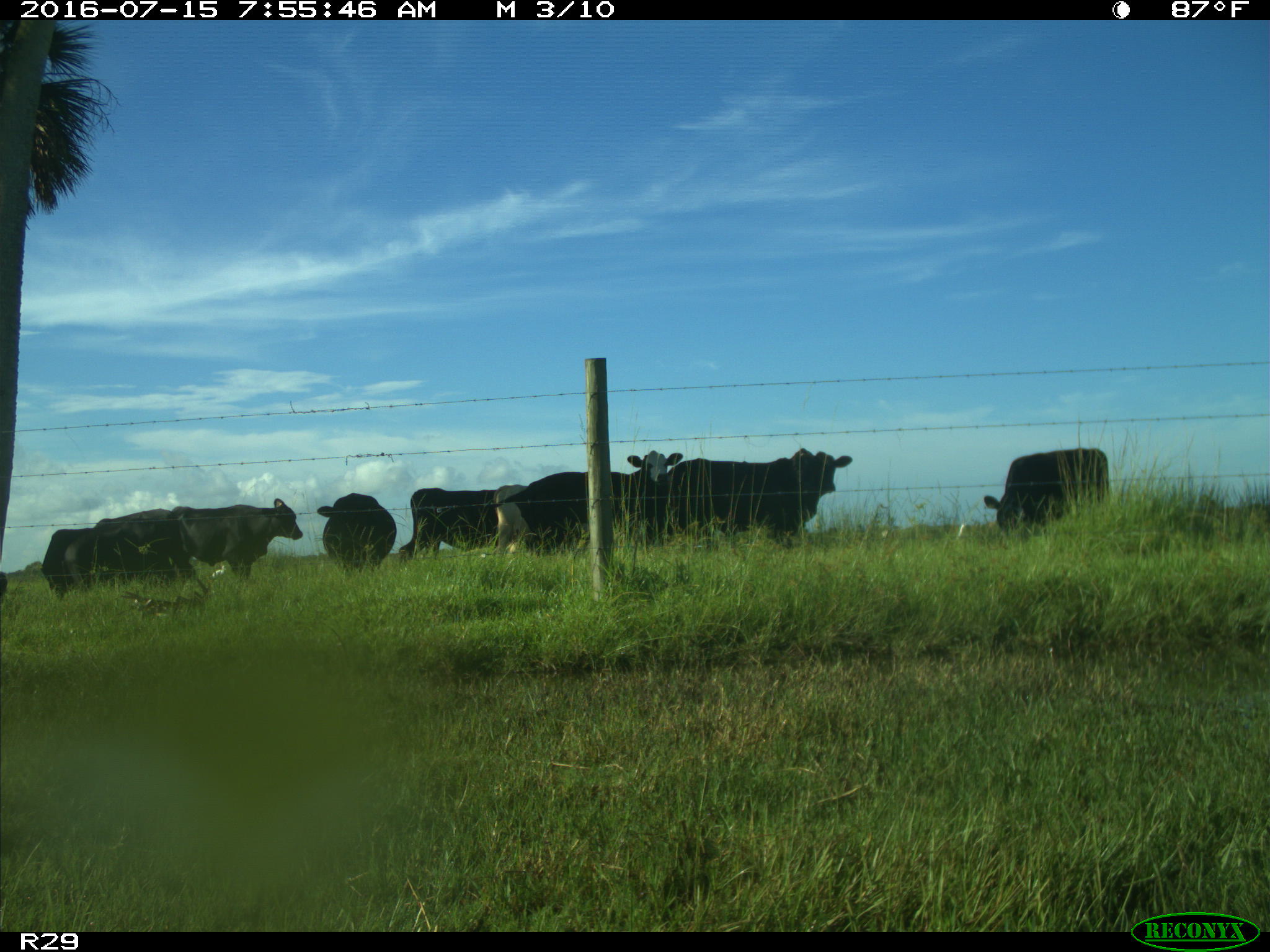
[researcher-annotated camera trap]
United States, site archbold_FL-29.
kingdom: Animalia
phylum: Chordata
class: Mammalia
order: Artiodactyla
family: Bovidae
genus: Bos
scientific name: Bos taurus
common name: domestic cow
Bos taurus (domestic cow).